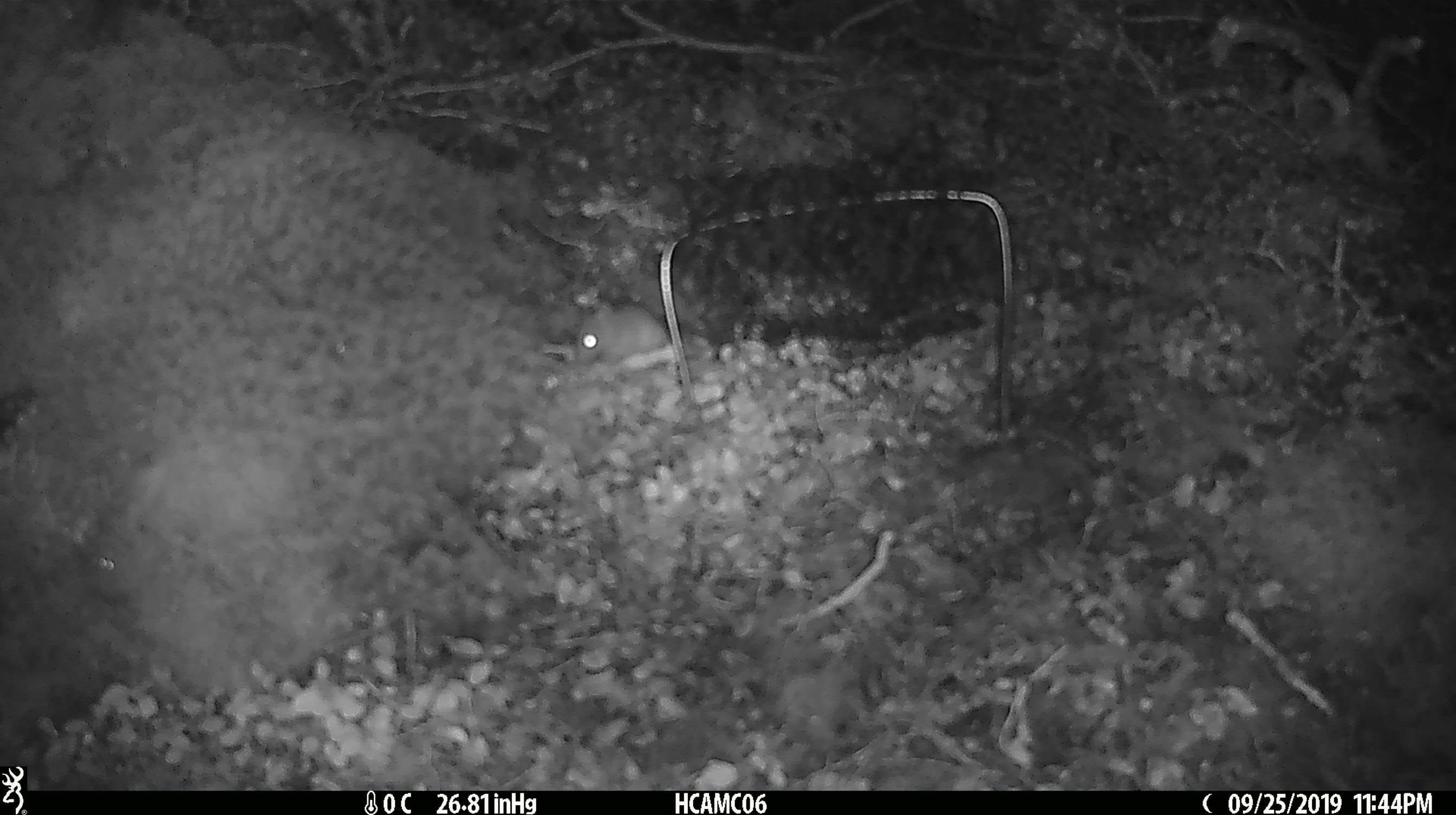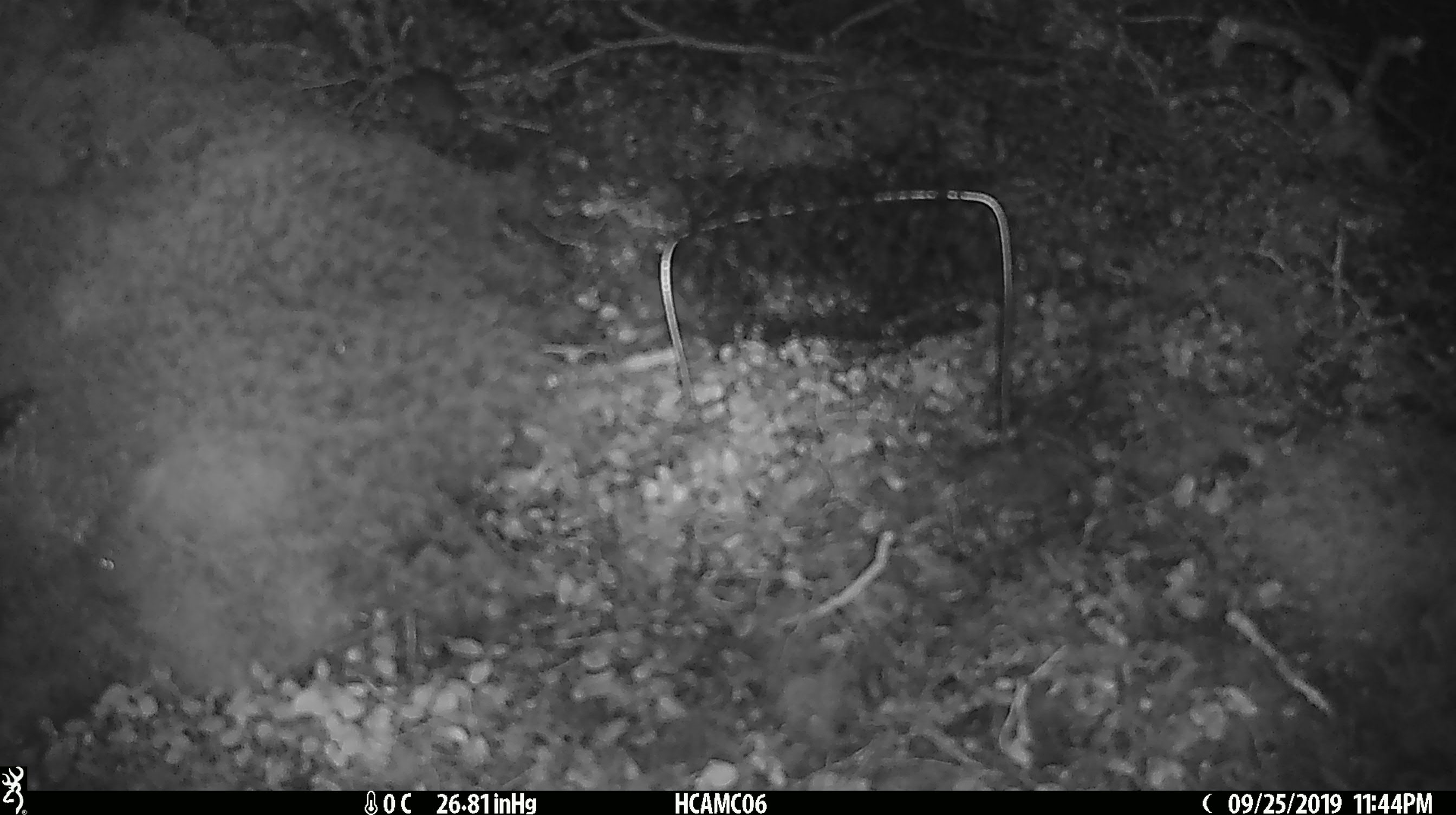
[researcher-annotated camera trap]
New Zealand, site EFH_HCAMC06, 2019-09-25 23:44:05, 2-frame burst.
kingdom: Animalia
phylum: Chordata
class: Mammalia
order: Rodentia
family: Muridae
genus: Mus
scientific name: Mus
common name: mouse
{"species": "mouse (Mus)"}